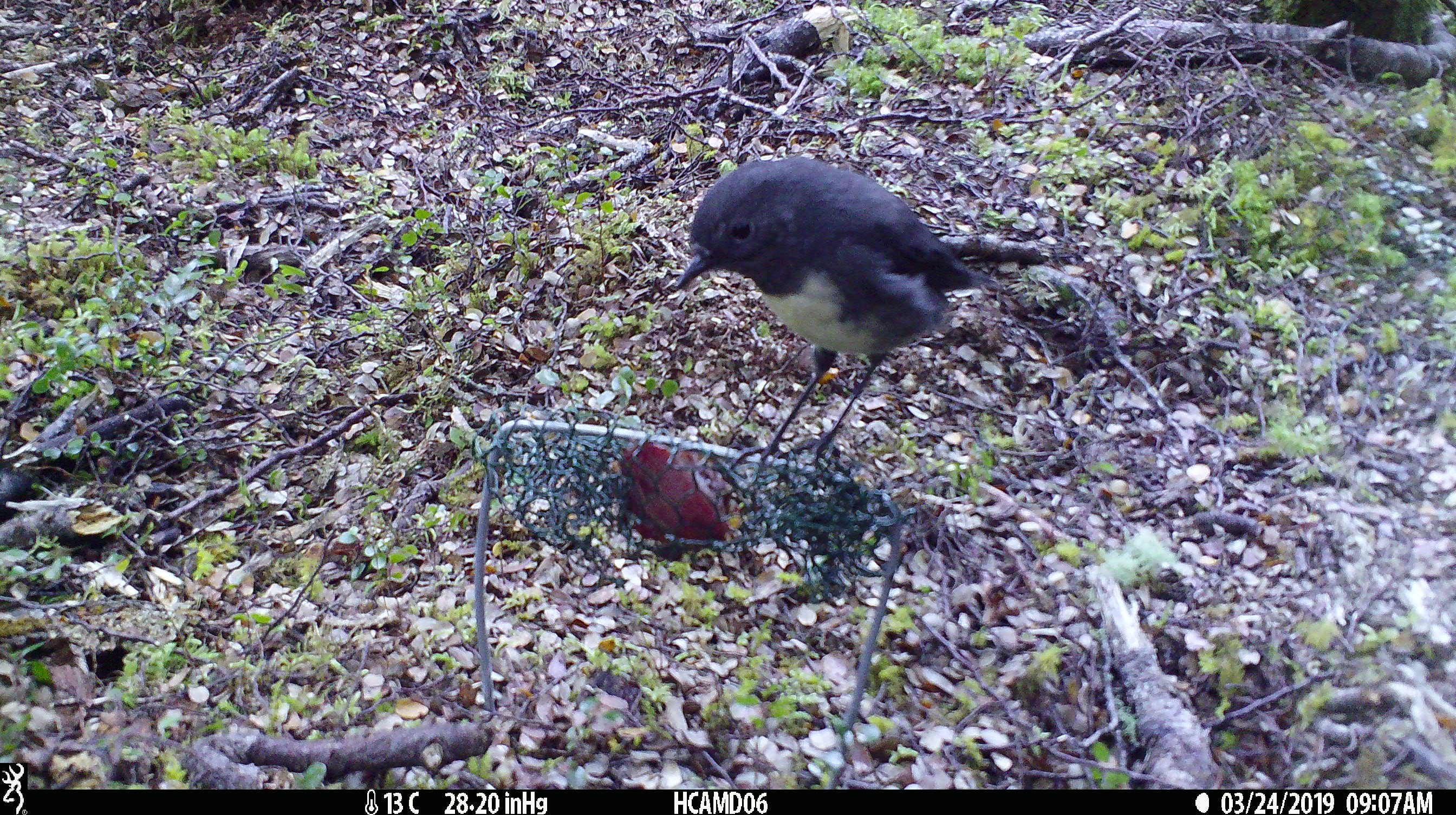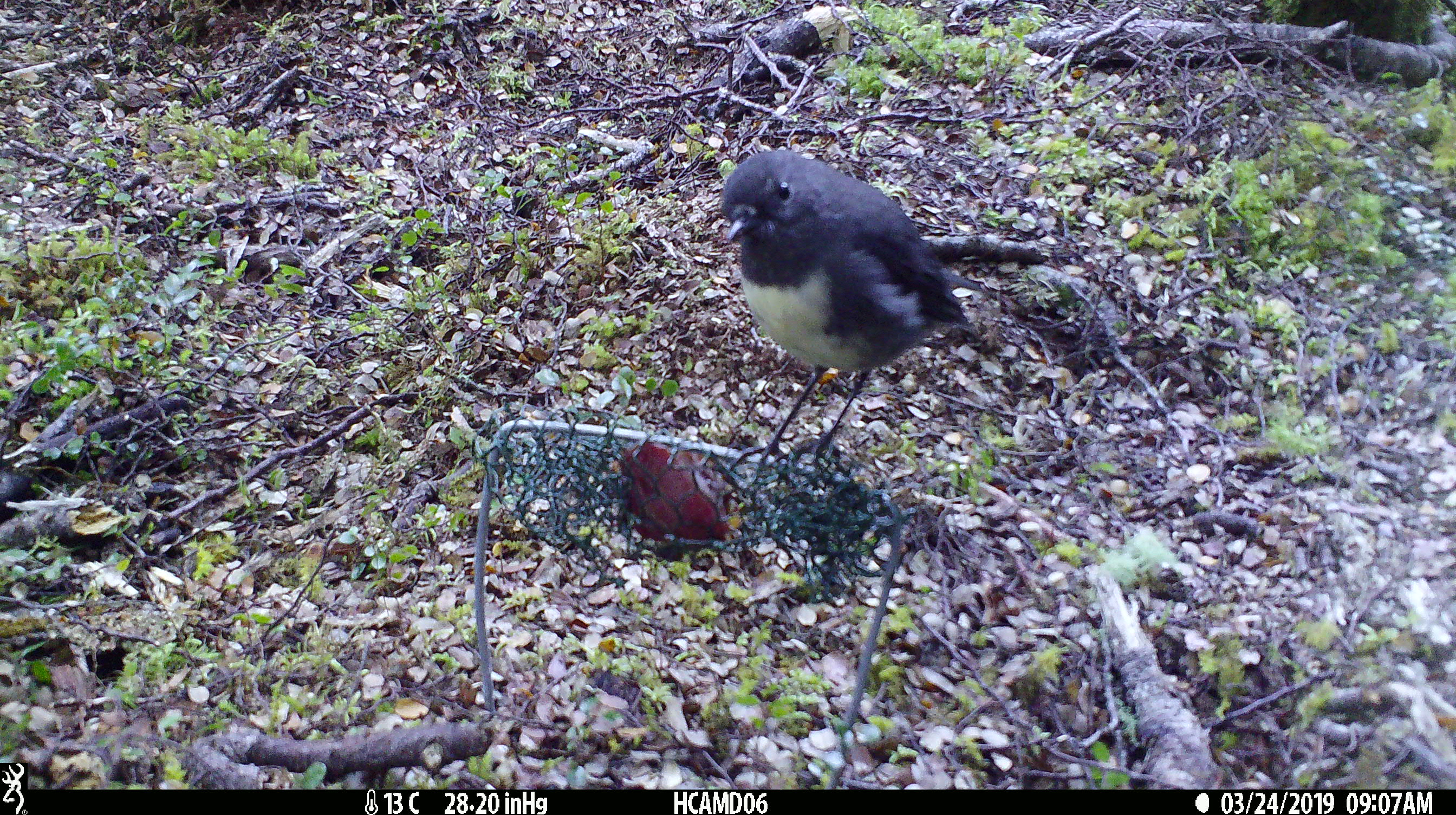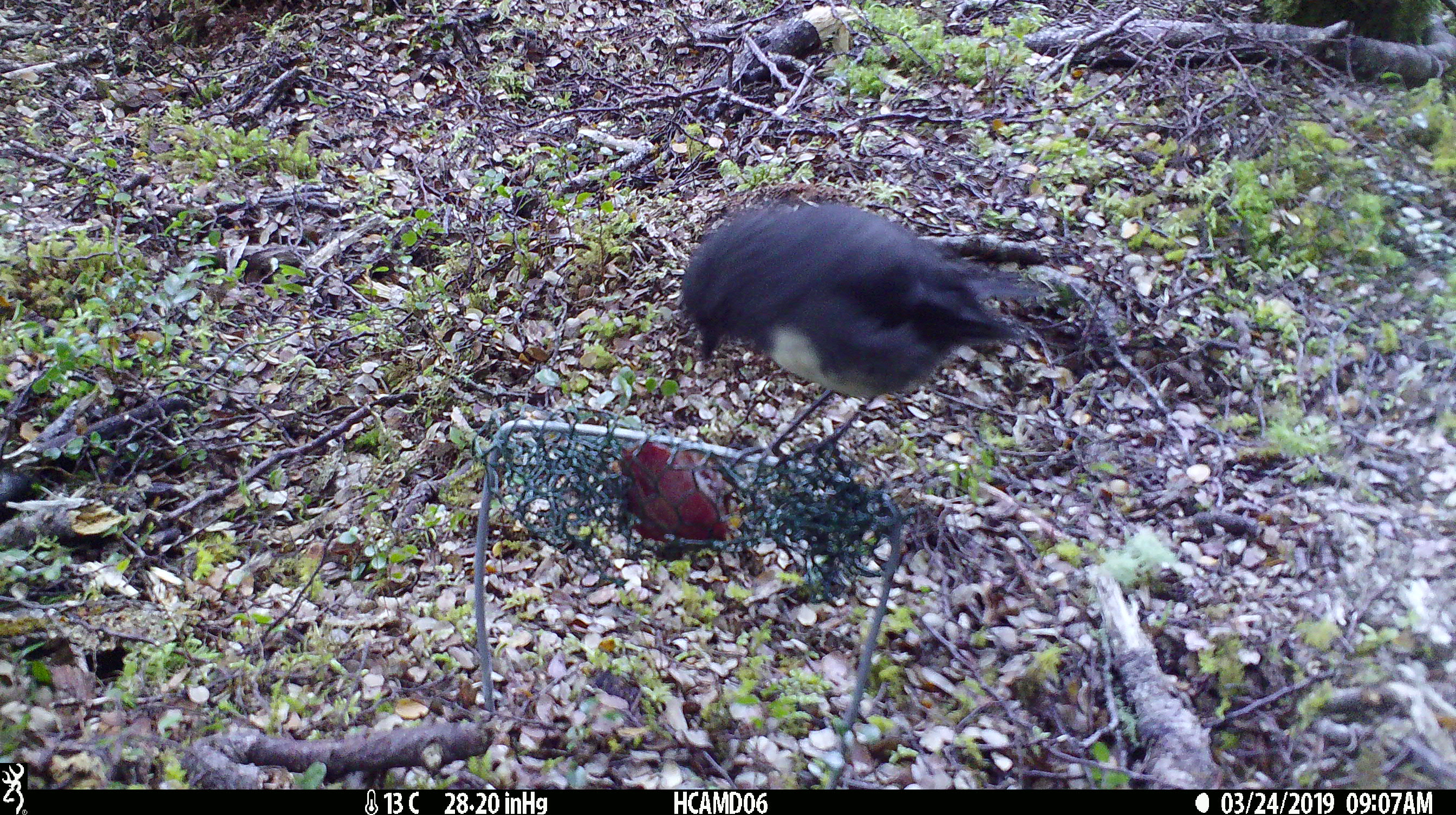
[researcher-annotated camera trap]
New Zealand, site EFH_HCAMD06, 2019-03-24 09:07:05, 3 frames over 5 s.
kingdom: Animalia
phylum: Chordata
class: Aves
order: Passeriformes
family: Petroicidae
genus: Petroica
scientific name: Petroica australis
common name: new zealand robin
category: robin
Robin (new zealand robin) (Petroica australis).